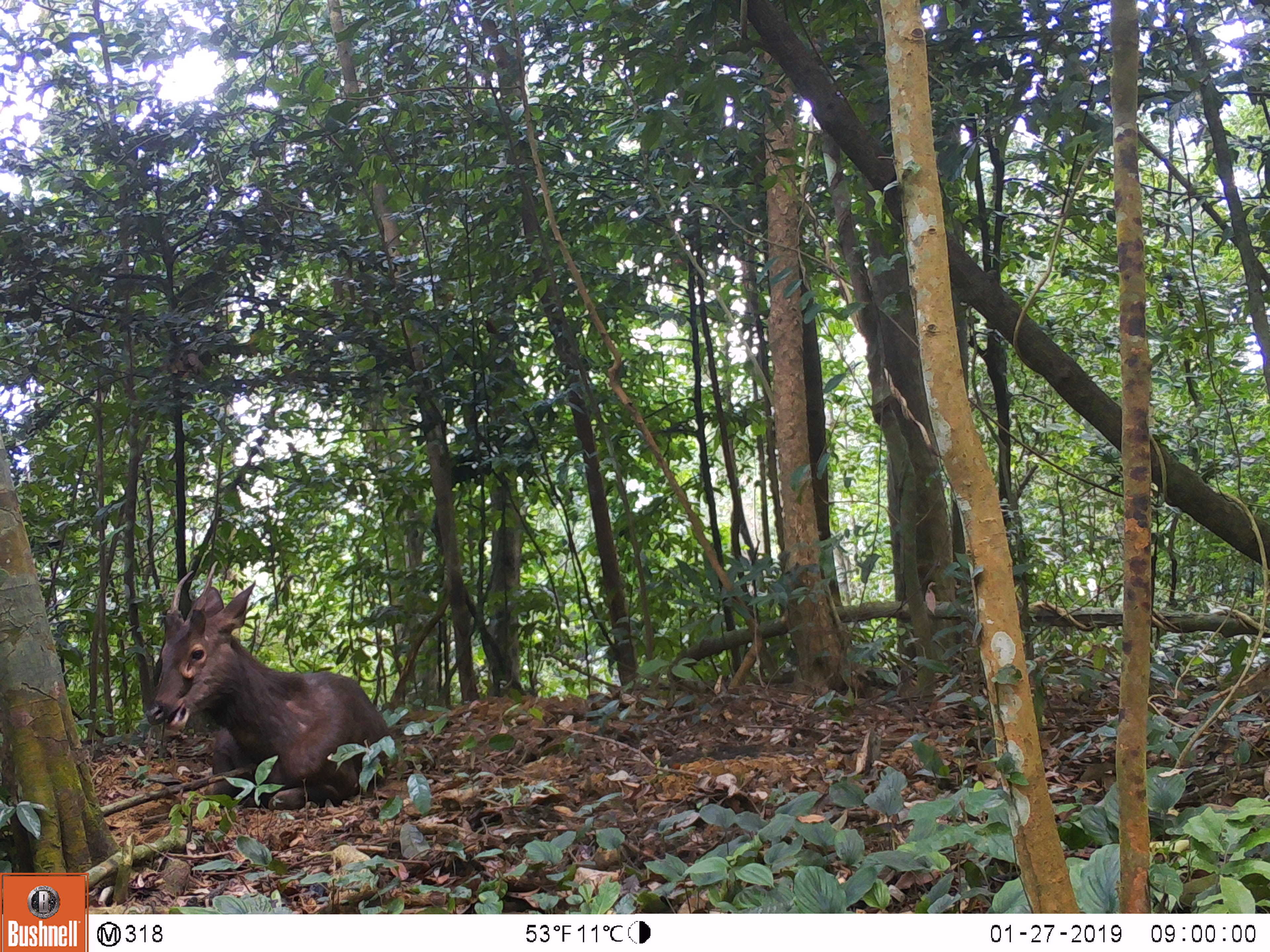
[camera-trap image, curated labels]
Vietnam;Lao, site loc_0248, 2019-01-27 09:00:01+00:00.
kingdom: Animalia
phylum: Chordata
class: Mammalia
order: Artiodactyla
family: Cervidae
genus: Rusa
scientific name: Rusa unicolor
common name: sambar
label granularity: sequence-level